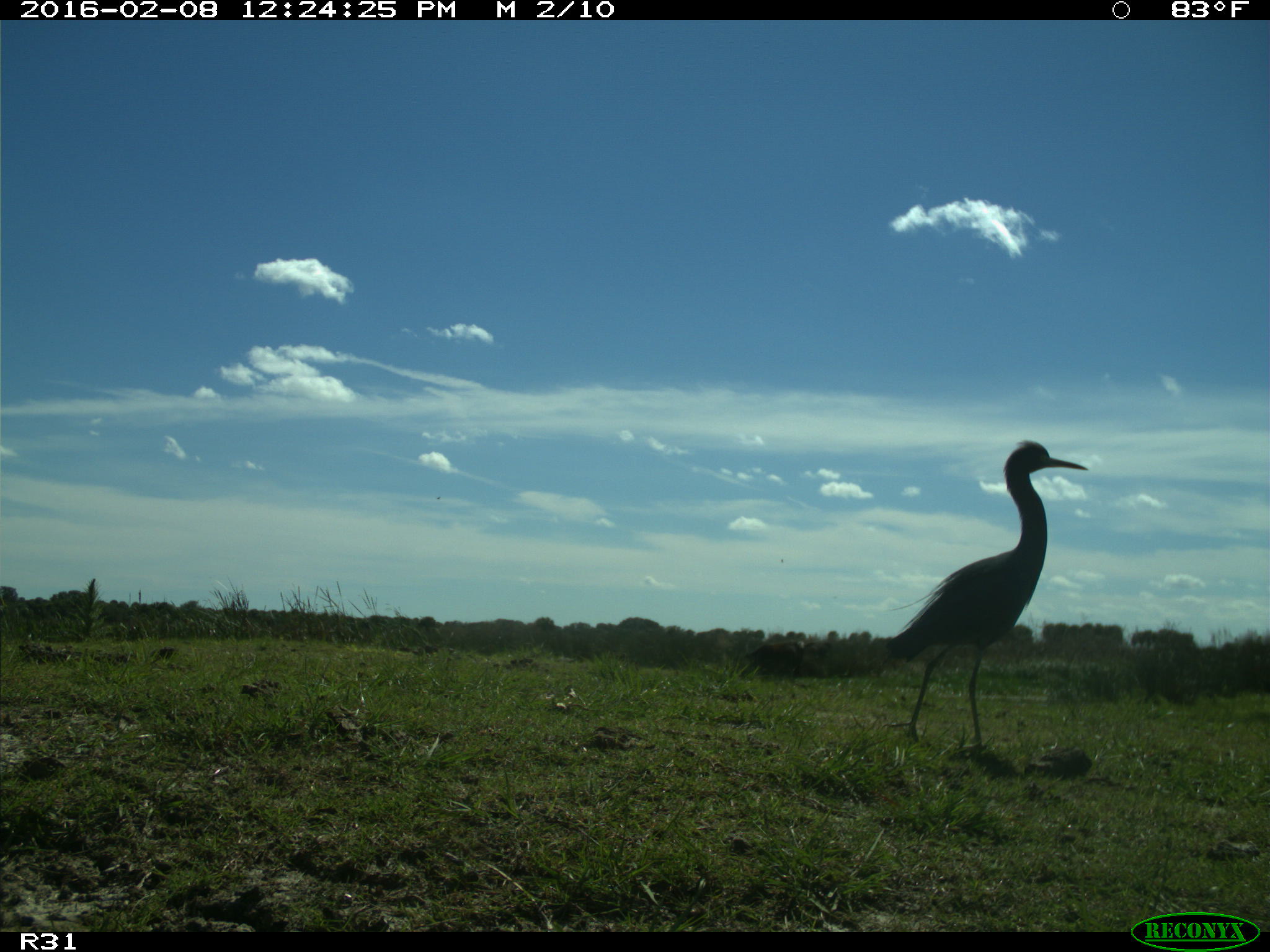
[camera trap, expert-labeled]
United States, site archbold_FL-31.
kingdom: Animalia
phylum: Chordata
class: Aves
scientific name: Aves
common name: birds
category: unidentified bird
Unidentified bird (birds) (Aves).